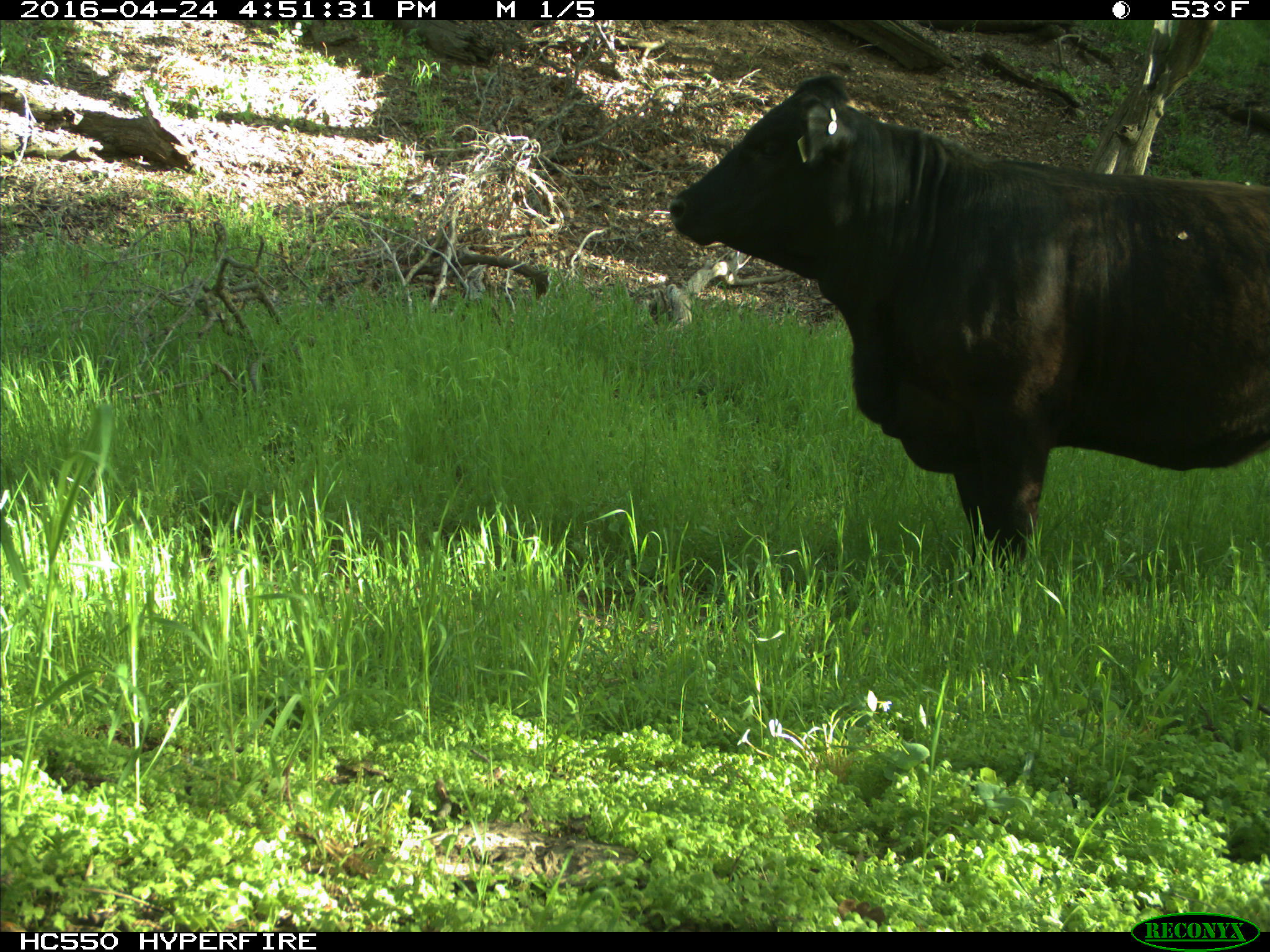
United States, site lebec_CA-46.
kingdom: Animalia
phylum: Chordata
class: Mammalia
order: Artiodactyla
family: Bovidae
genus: Bos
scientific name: Bos taurus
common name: domestic cow